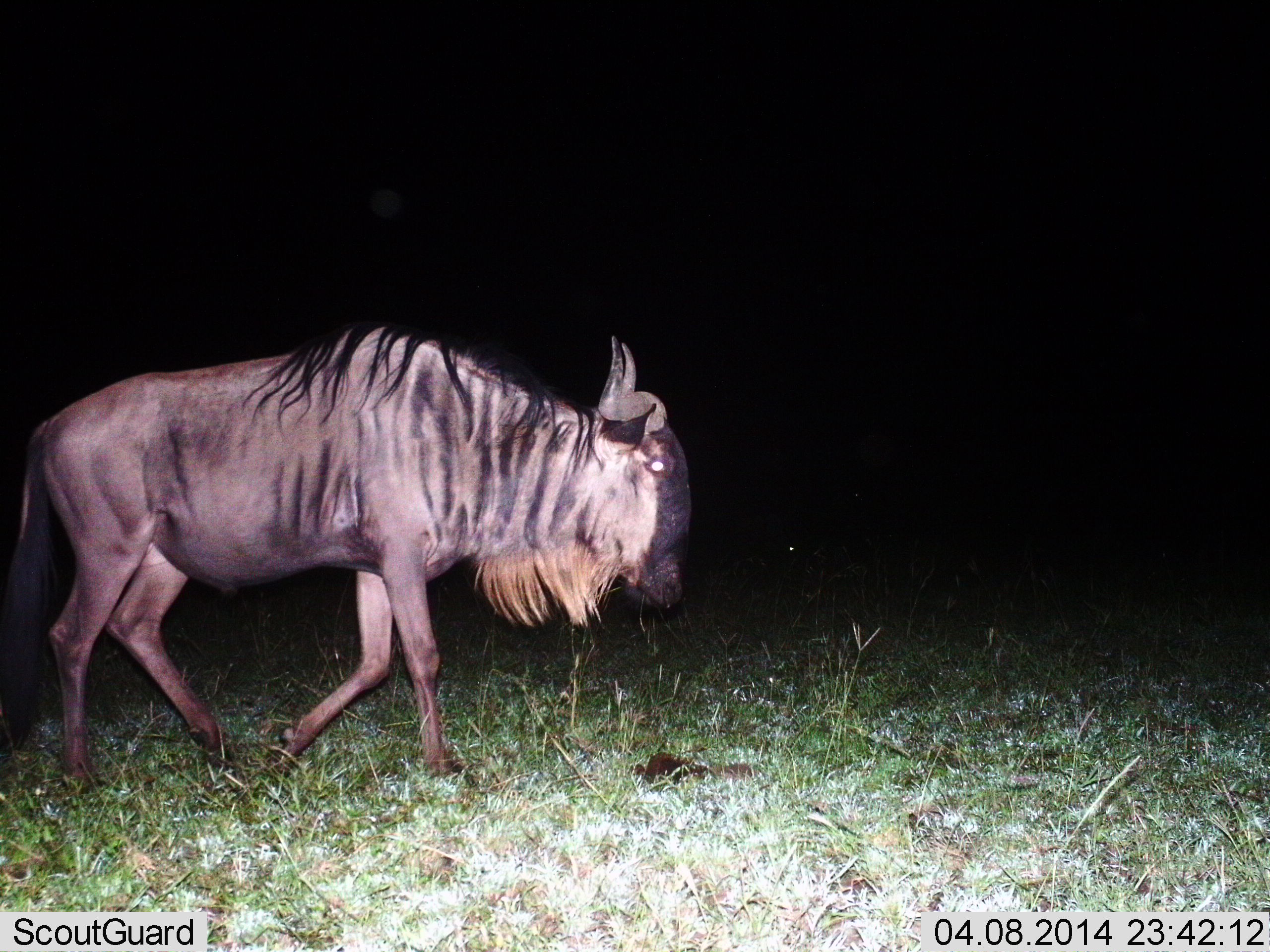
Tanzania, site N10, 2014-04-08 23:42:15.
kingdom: Animalia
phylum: Chordata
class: Mammalia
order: Artiodactyla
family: Bovidae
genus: Connochaetes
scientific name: Connochaetes taurinus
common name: blue wildebeest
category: wildebeest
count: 1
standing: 0%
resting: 0%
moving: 100%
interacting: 0%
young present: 0%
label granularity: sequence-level